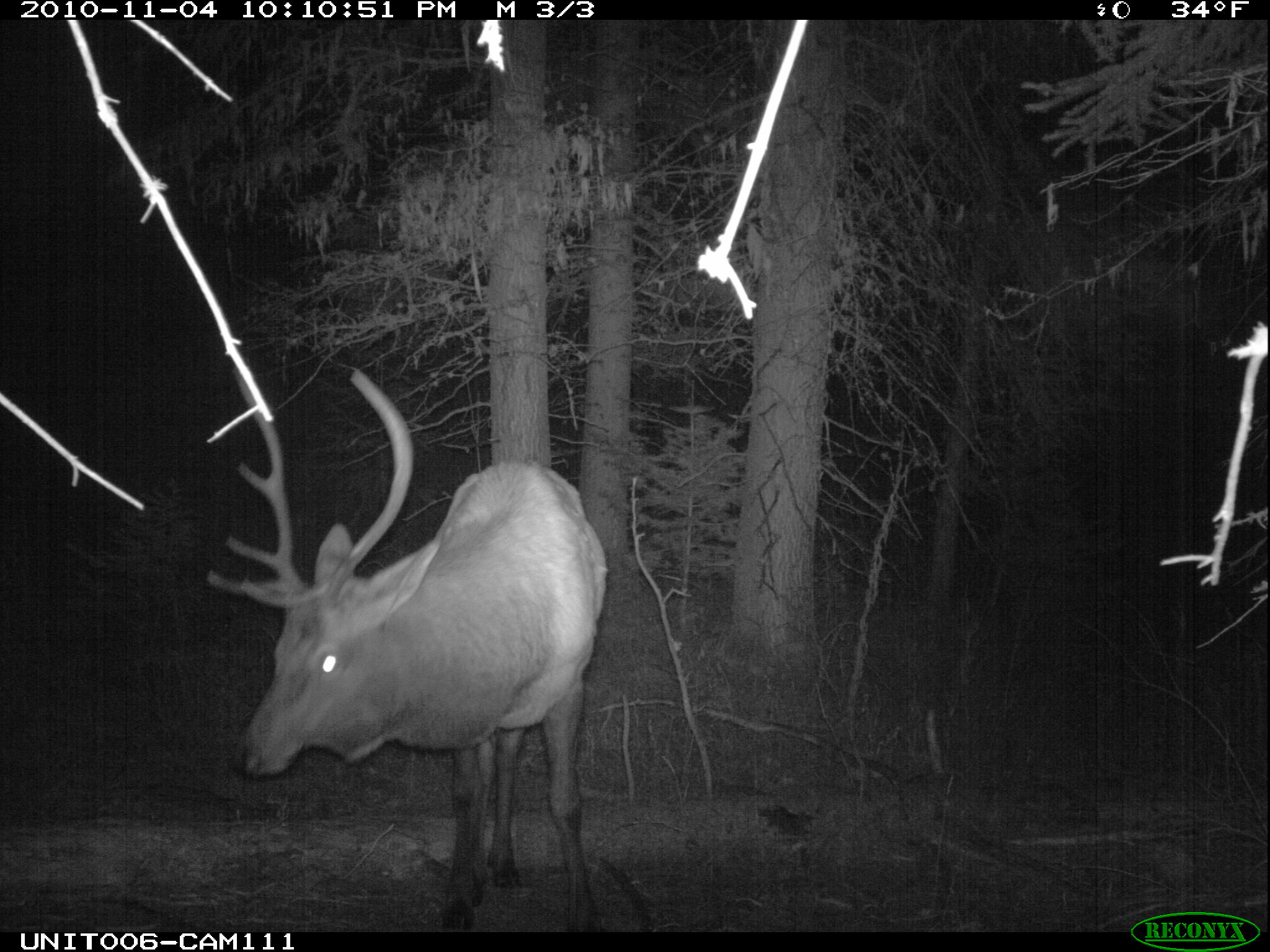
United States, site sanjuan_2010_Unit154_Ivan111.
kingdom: Animalia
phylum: Chordata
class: Mammalia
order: Artiodactyla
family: Cervidae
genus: Cervus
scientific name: Cervus elaphus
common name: red deer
Cervus elaphus (red deer).